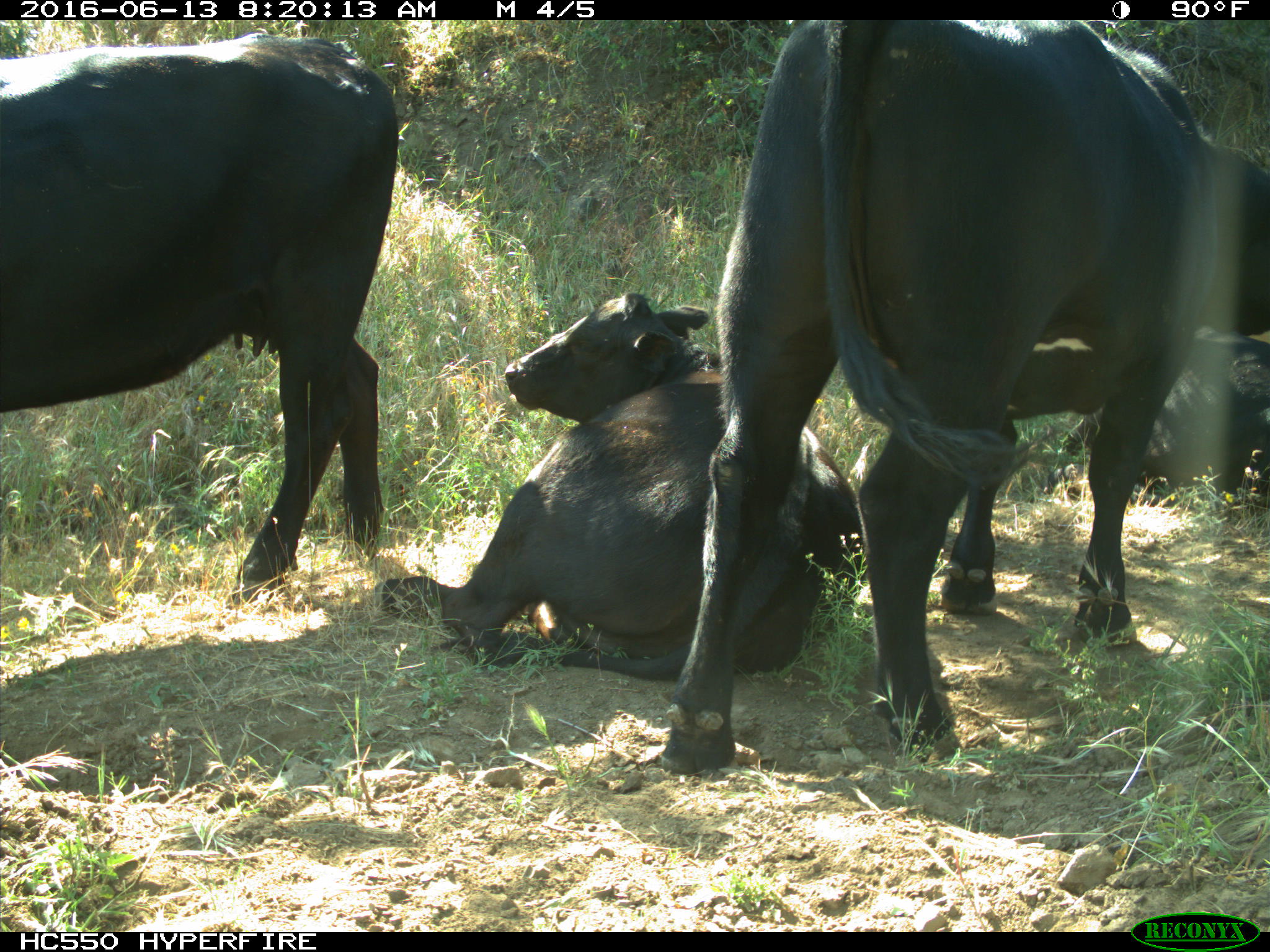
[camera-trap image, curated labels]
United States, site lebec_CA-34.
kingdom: Animalia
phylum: Chordata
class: Mammalia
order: Artiodactyla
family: Bovidae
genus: Bos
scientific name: Bos taurus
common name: domestic cow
Bos taurus (domestic cow).